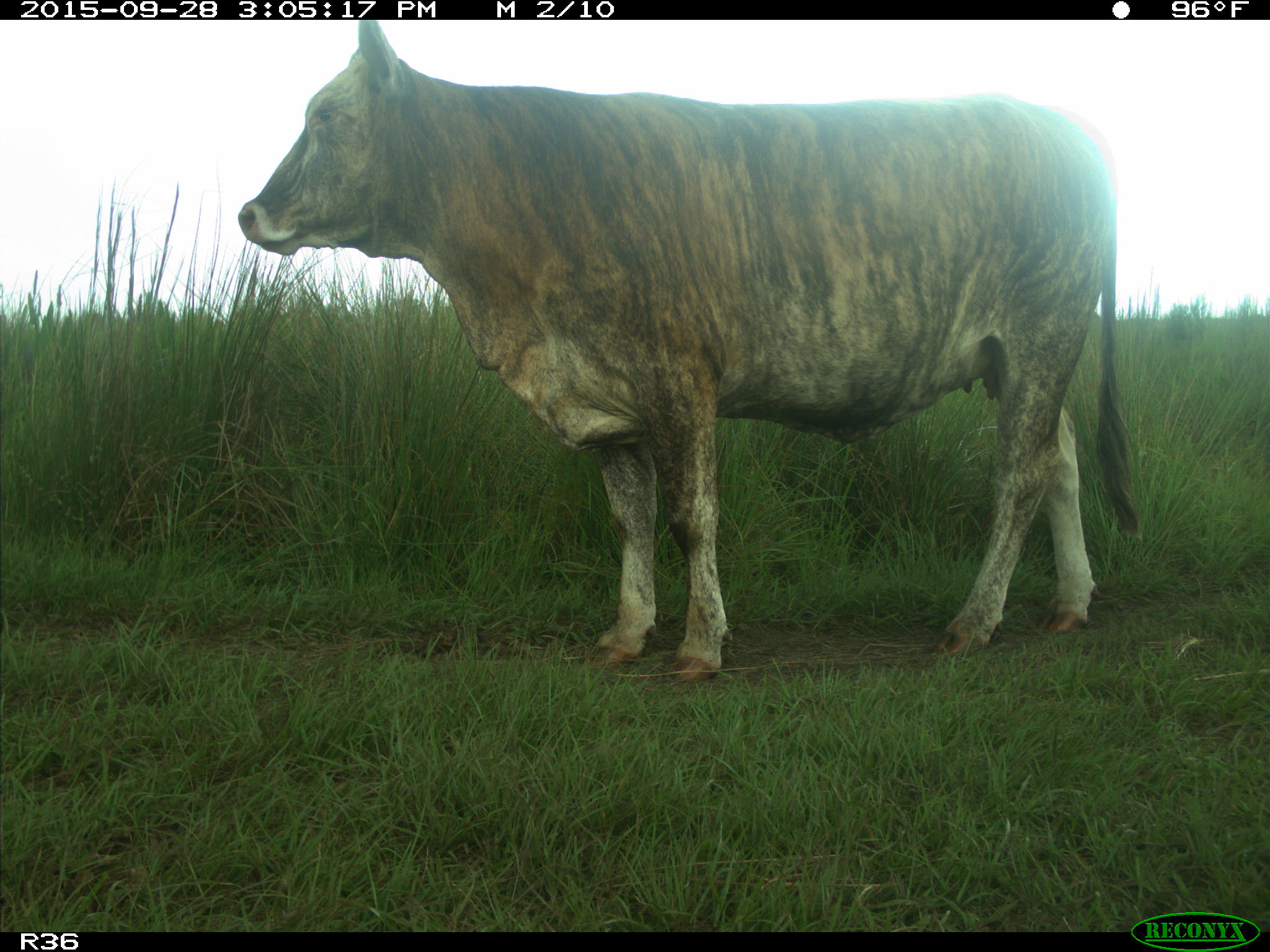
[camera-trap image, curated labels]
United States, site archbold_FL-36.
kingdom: Animalia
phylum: Chordata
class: Mammalia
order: Artiodactyla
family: Bovidae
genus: Bos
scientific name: Bos taurus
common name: domestic cow